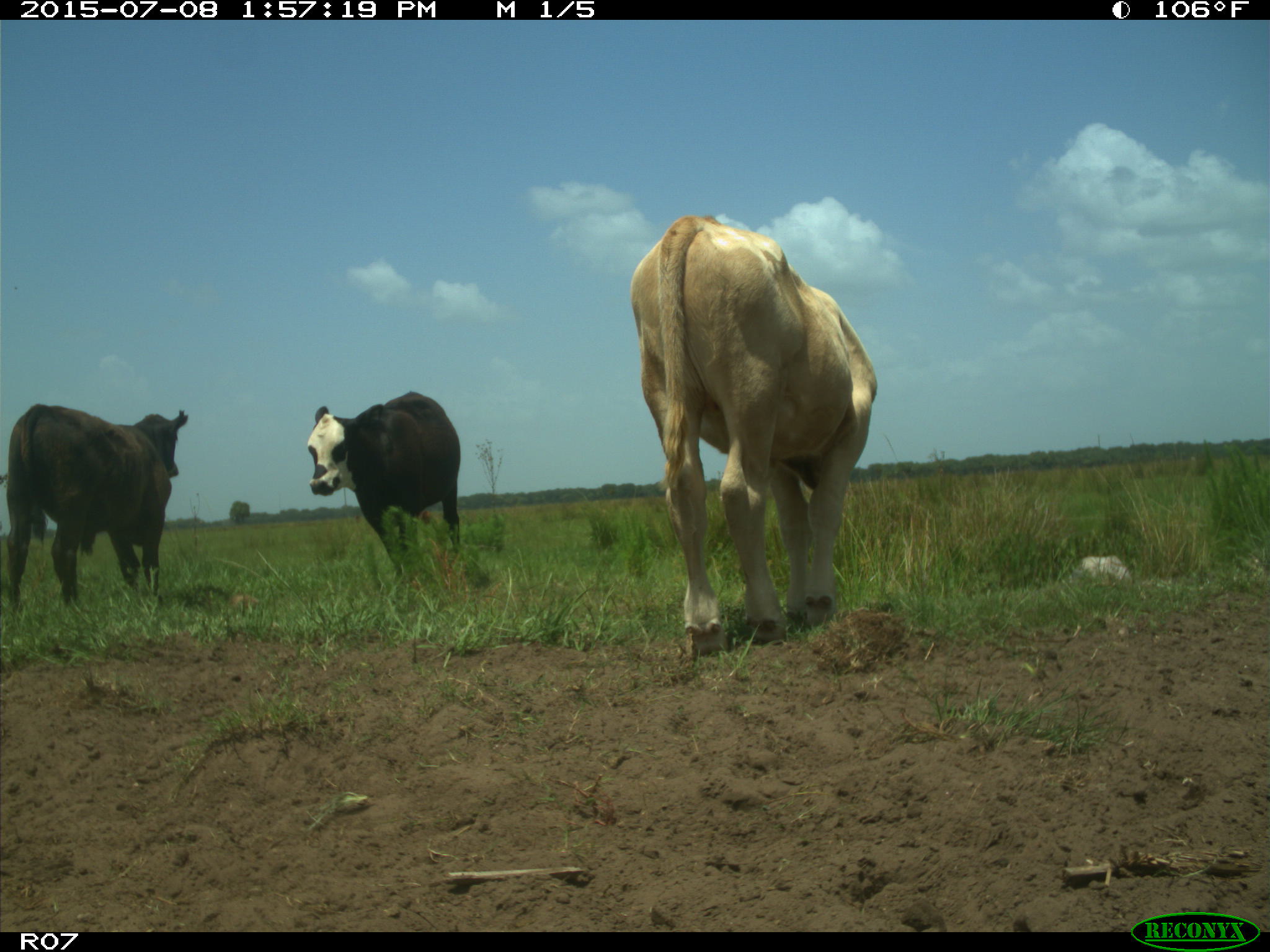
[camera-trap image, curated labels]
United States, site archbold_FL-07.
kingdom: Animalia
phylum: Chordata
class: Mammalia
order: Artiodactyla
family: Bovidae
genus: Bos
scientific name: Bos taurus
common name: domestic cow